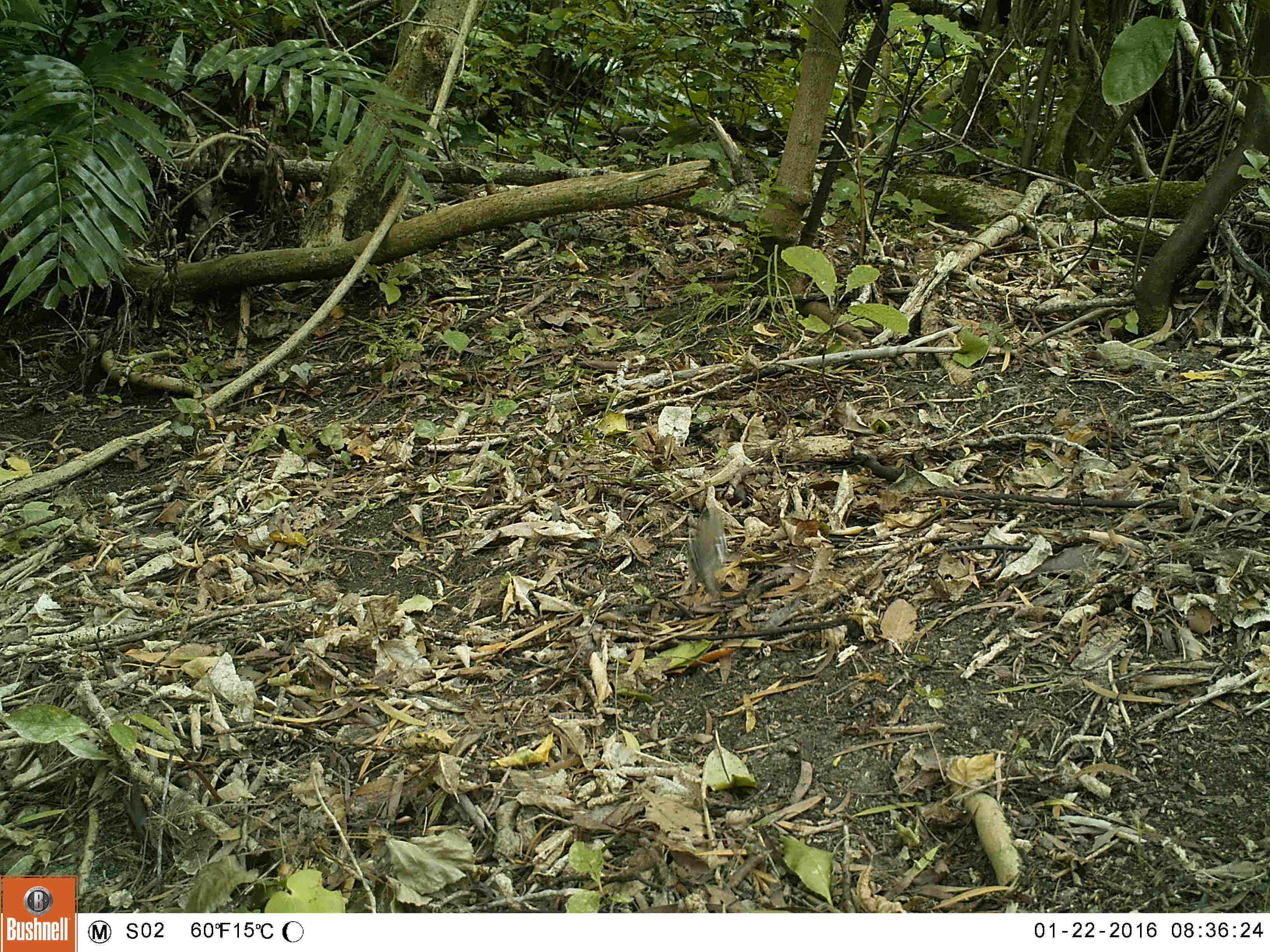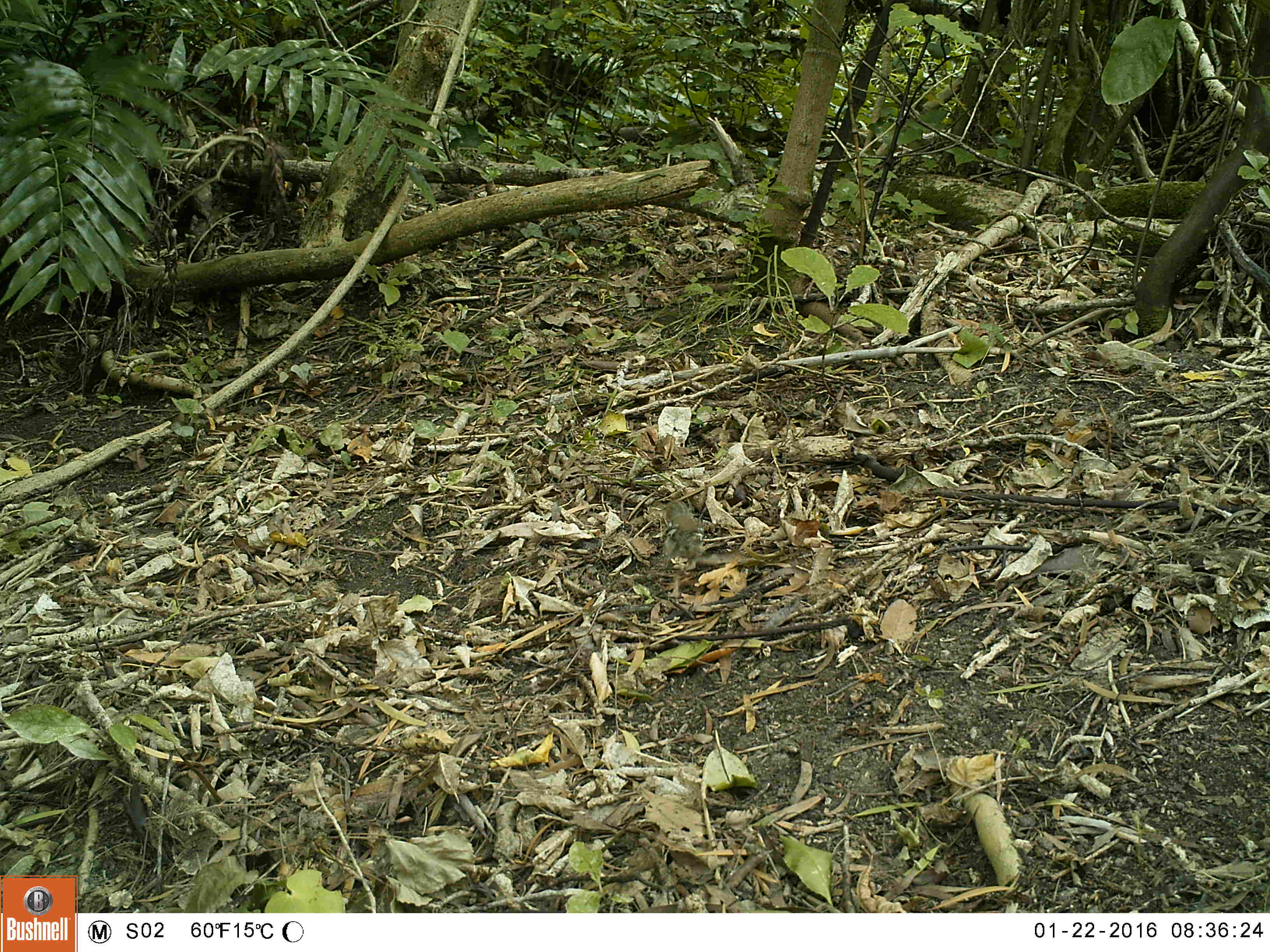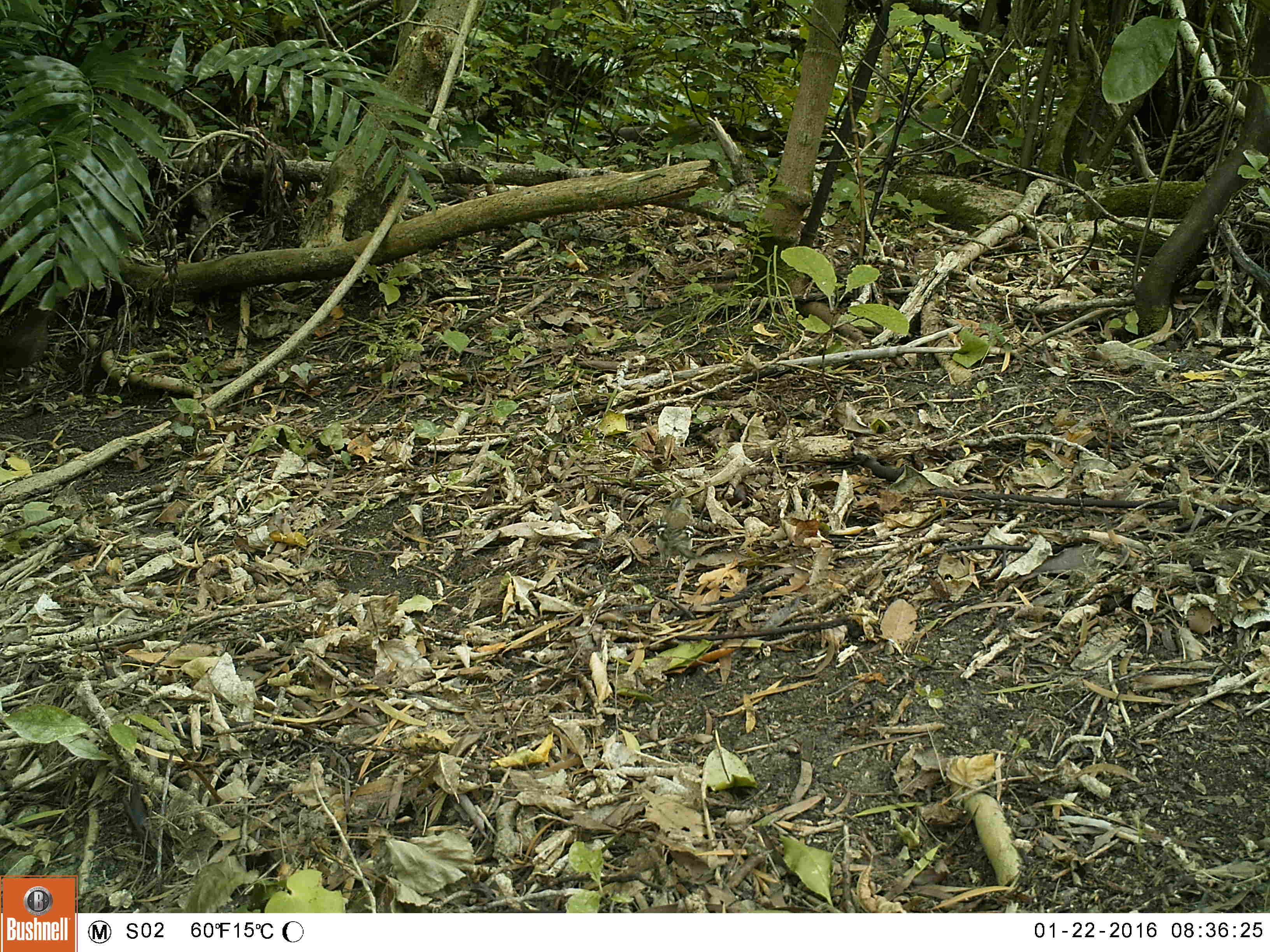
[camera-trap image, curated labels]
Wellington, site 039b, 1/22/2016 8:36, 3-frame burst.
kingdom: Animalia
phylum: Chordata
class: Aves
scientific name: Aves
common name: bird